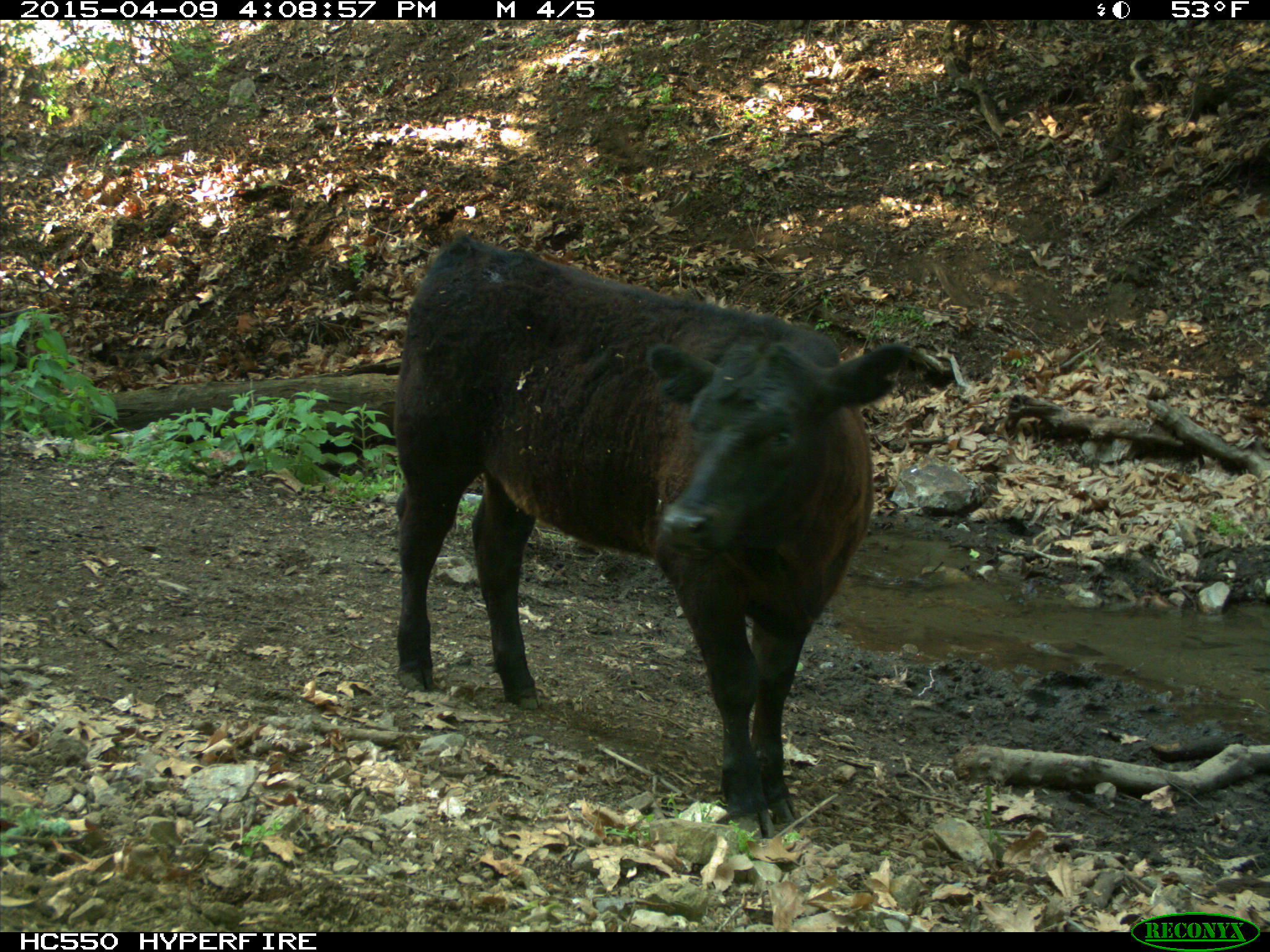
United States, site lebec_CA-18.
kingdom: Animalia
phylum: Chordata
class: Mammalia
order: Artiodactyla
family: Bovidae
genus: Bos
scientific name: Bos taurus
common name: domestic cow